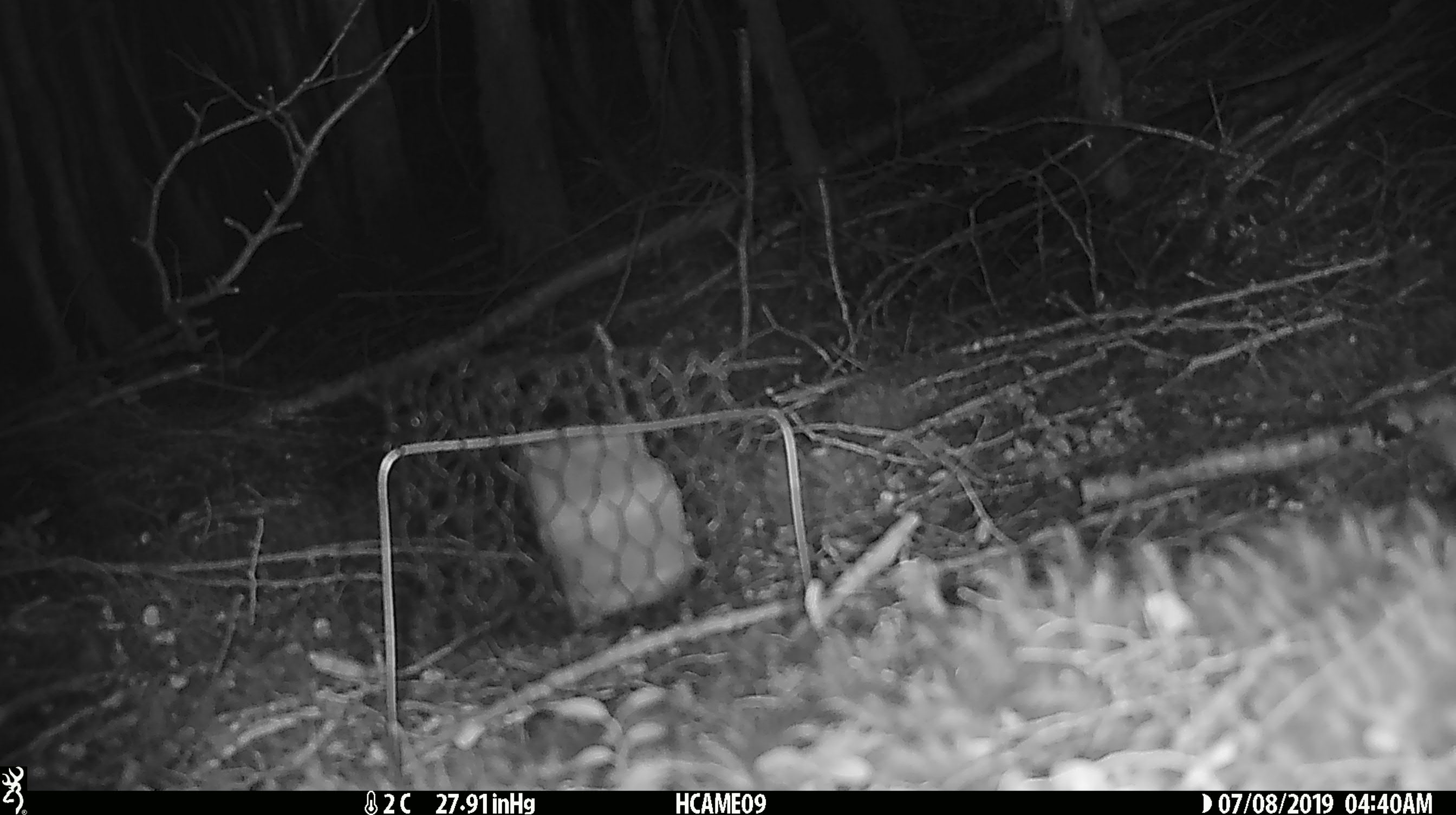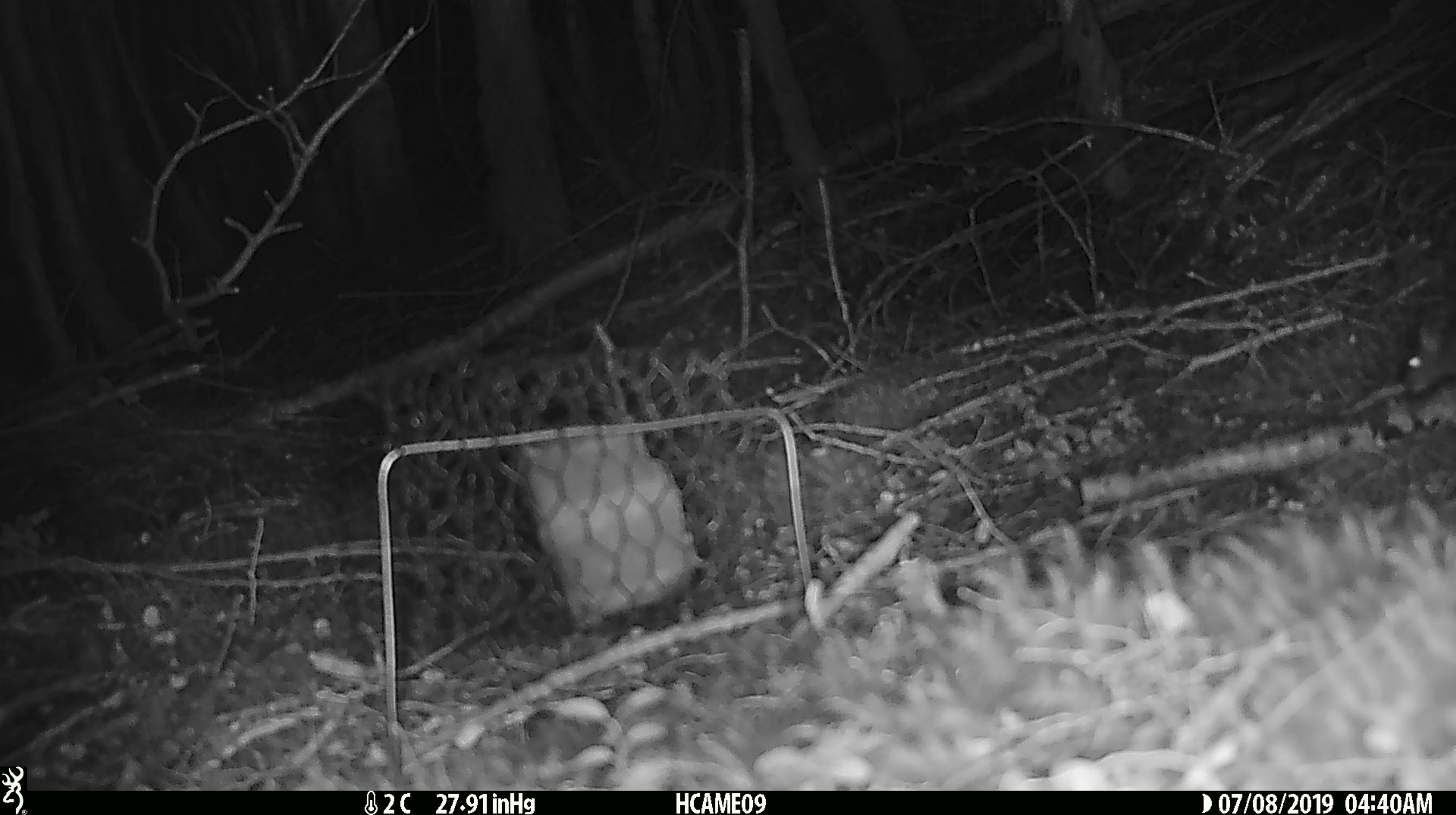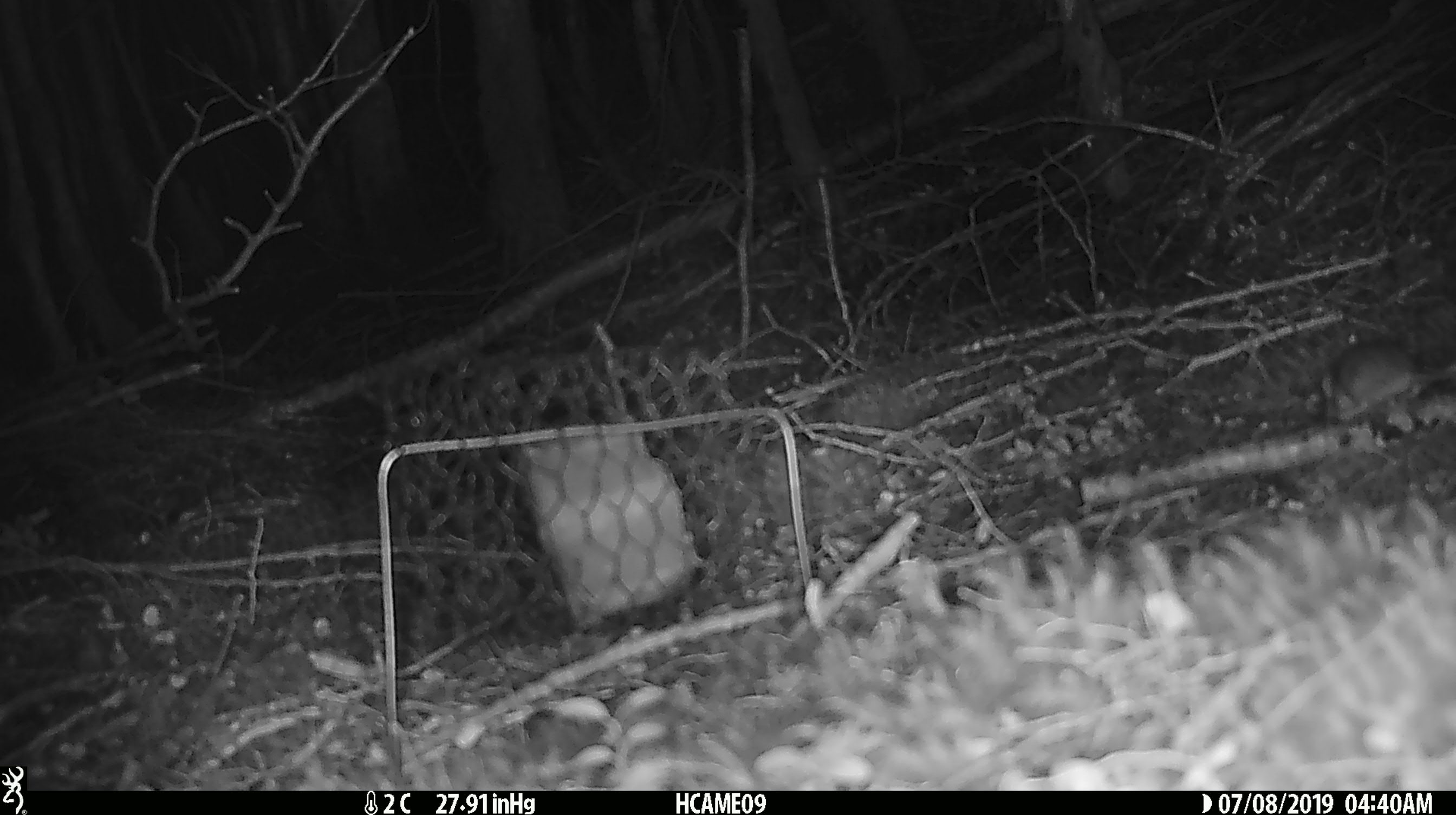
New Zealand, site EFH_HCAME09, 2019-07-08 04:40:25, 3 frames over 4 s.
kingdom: Animalia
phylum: Chordata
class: Mammalia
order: Rodentia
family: Muridae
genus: Mus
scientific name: Mus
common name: mouse